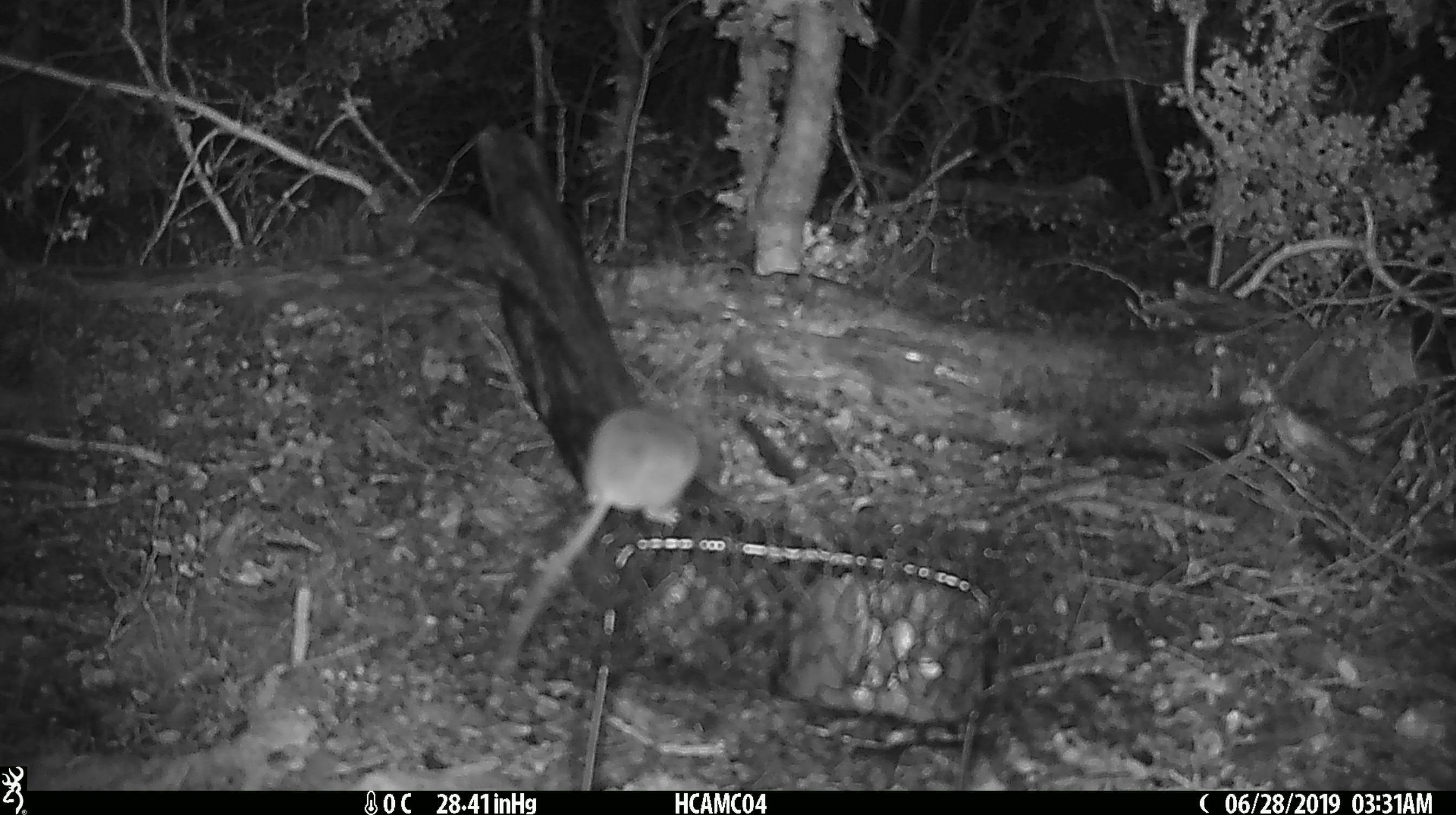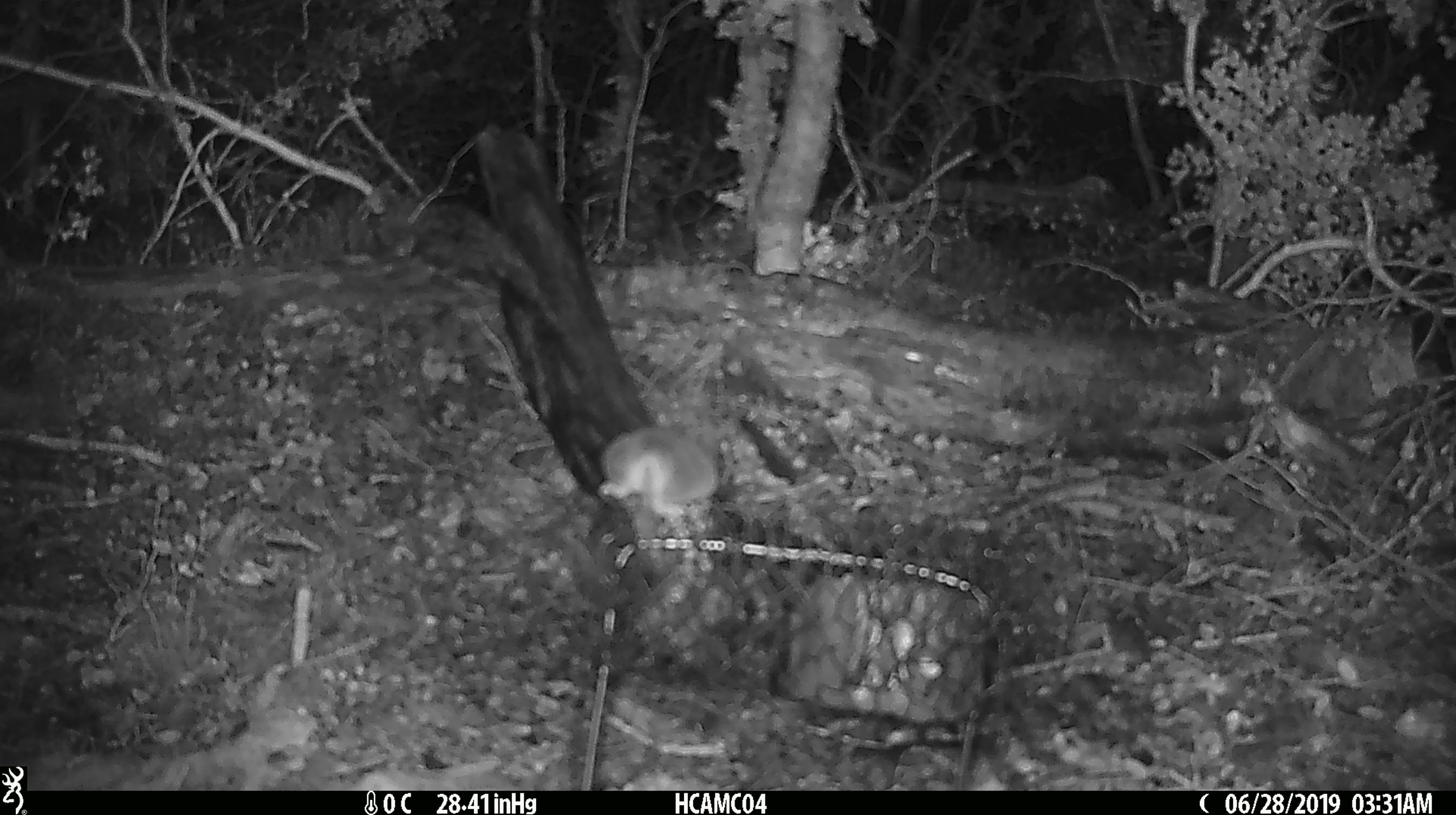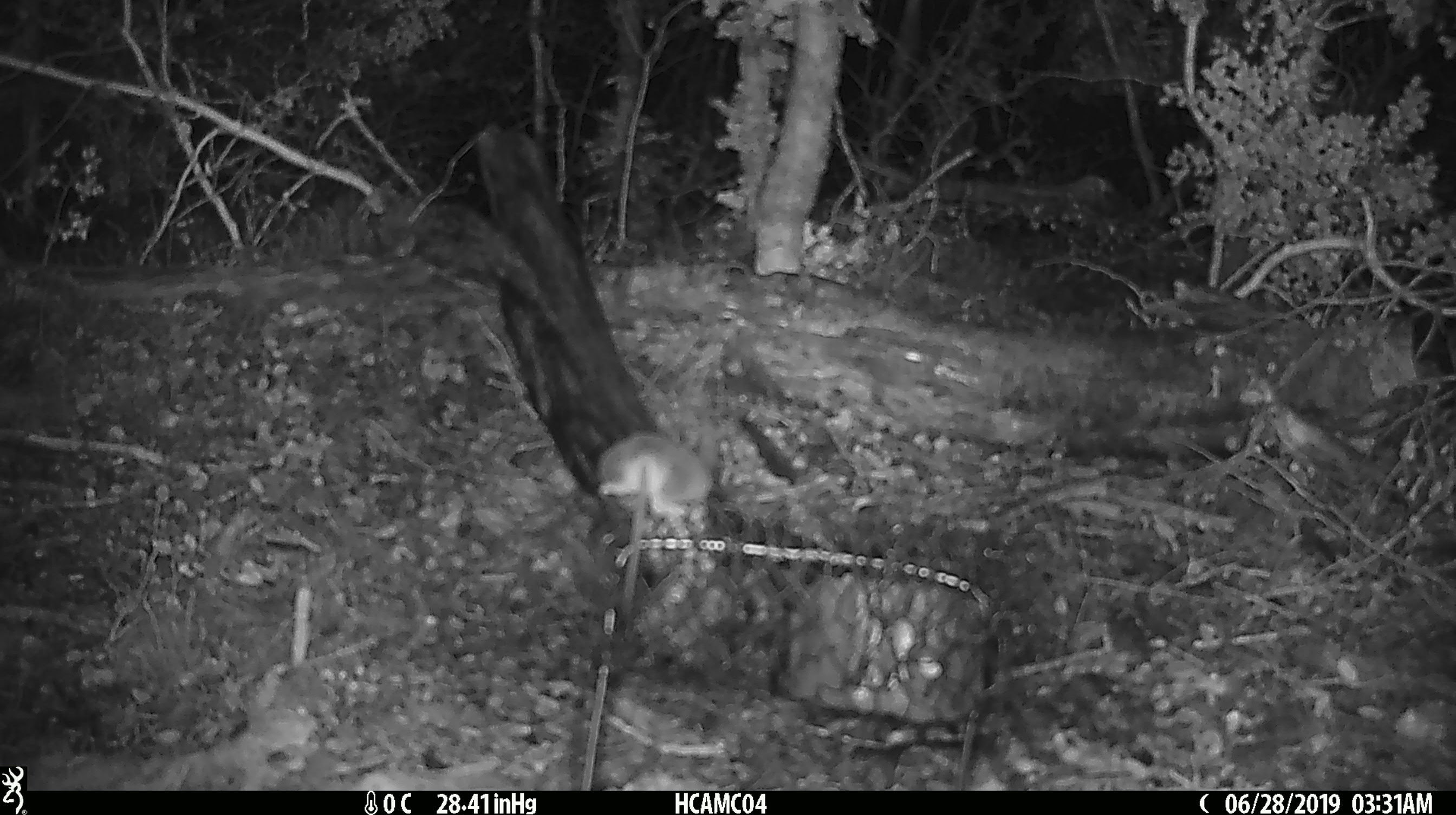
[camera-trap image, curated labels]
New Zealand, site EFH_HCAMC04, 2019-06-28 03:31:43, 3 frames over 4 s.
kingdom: Animalia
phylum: Chordata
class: Mammalia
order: Rodentia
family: Muridae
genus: Mus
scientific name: Mus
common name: mouse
Mouse (Mus).